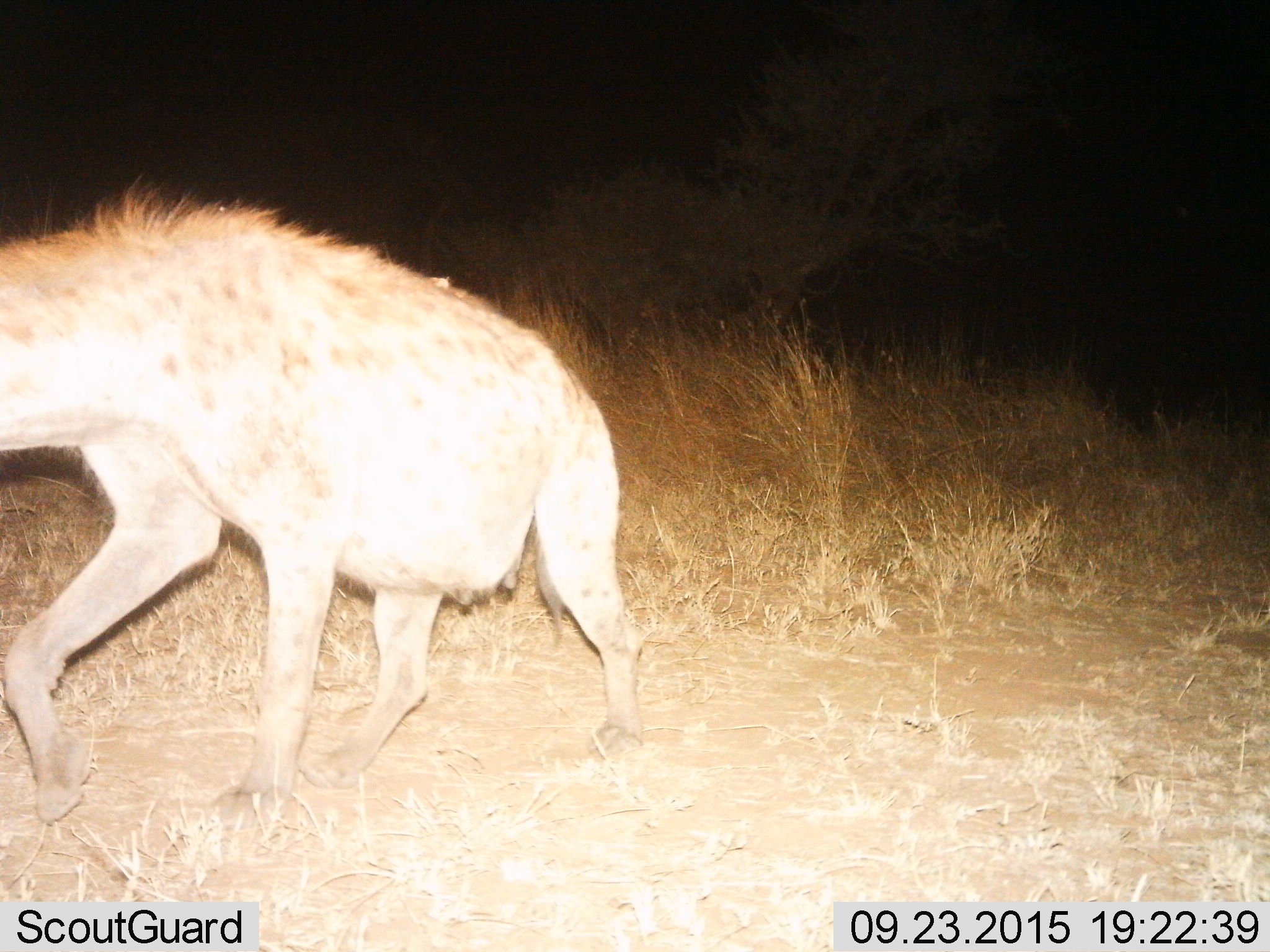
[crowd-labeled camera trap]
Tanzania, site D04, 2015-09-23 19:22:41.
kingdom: Animalia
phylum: Chordata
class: Mammalia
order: Carnivora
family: Hyaenidae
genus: Crocuta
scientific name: Crocuta crocuta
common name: spotted hyena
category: hyenaspotted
Hyenaspotted (spotted hyena) (Crocuta crocuta), count 1. Behavior (volunteer vote fractions): standing 27%, resting 0%, moving 80%, interacting 0%. Young present (vote fraction): 7%. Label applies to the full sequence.